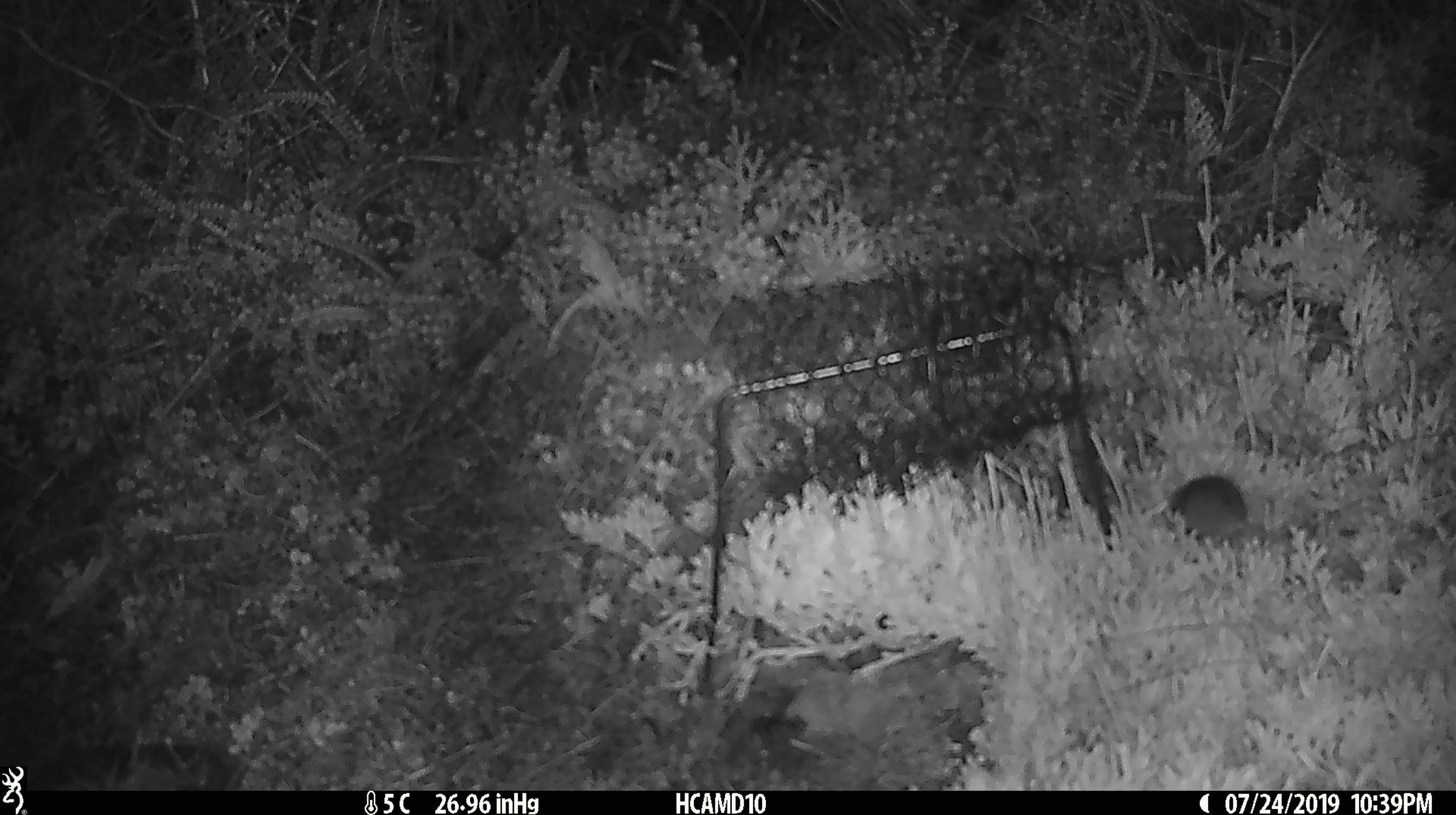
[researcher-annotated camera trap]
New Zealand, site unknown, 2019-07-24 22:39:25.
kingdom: Animalia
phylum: Chordata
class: Mammalia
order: Rodentia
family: Muridae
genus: Mus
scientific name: Mus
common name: mouse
Mouse (Mus).